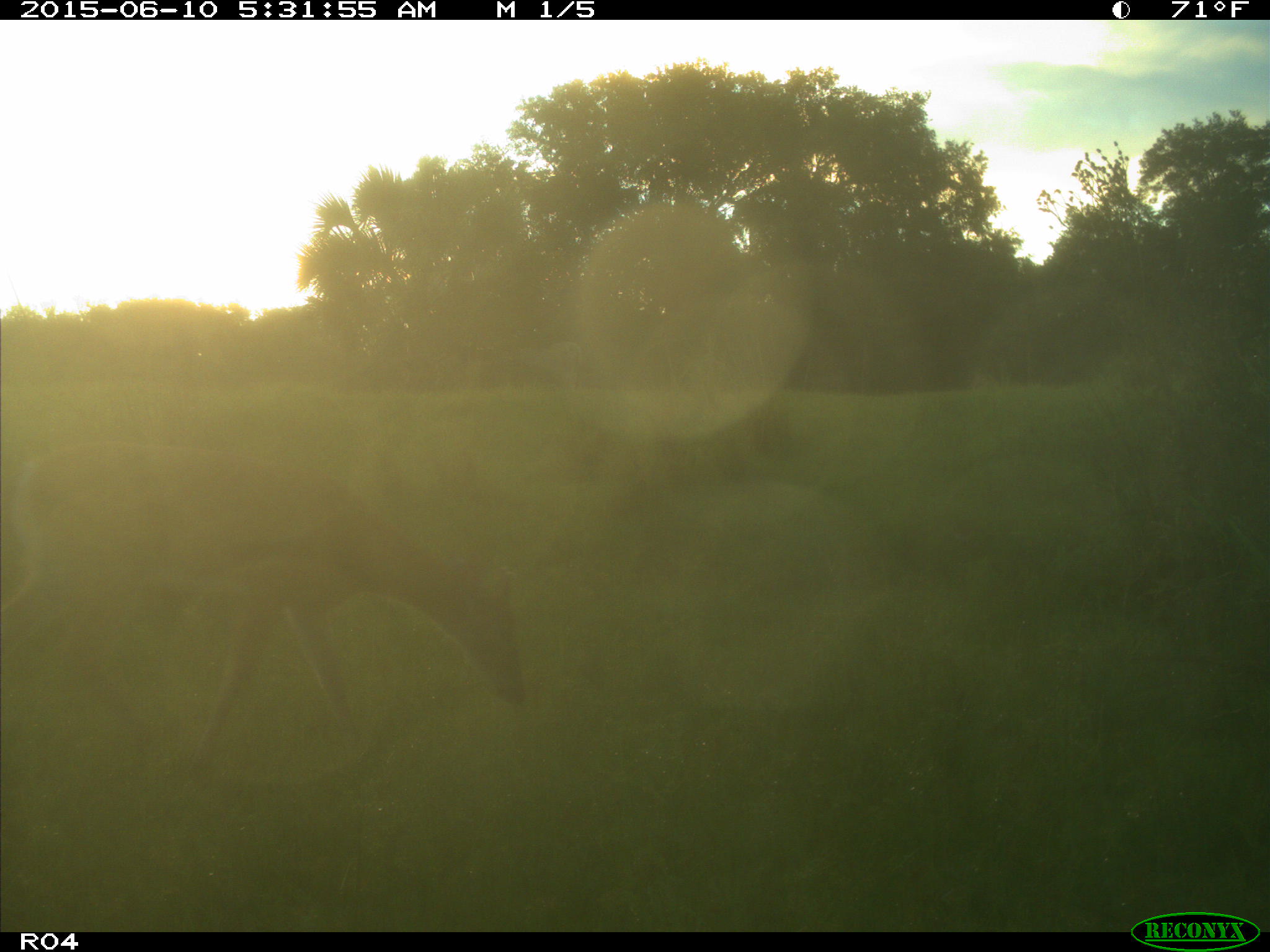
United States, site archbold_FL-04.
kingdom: Animalia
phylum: Chordata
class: Mammalia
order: Artiodactyla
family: Cervidae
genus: Odocoileus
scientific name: Odocoileus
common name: deer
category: unidentified deer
Unidentified deer (deer) (Odocoileus).